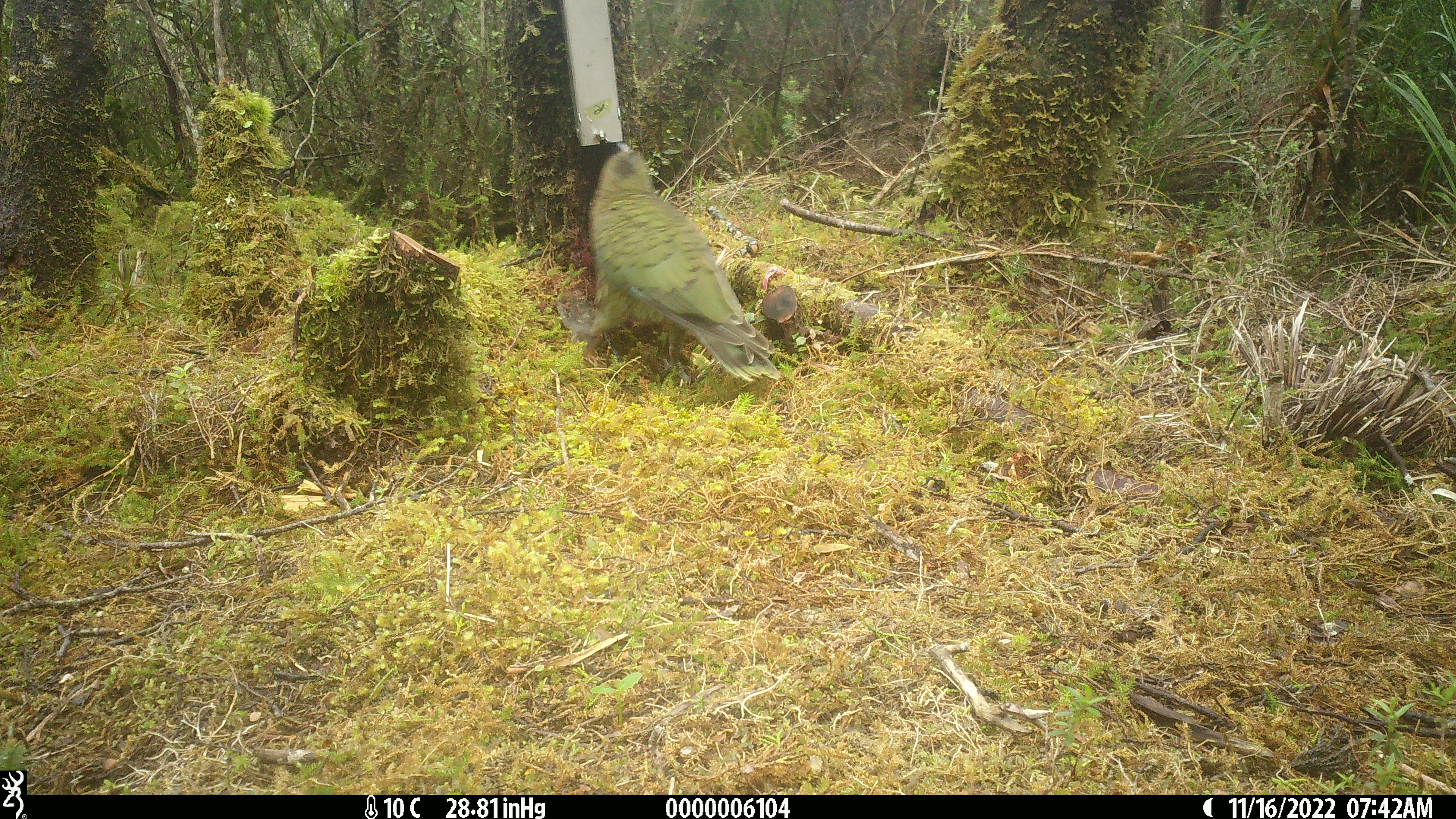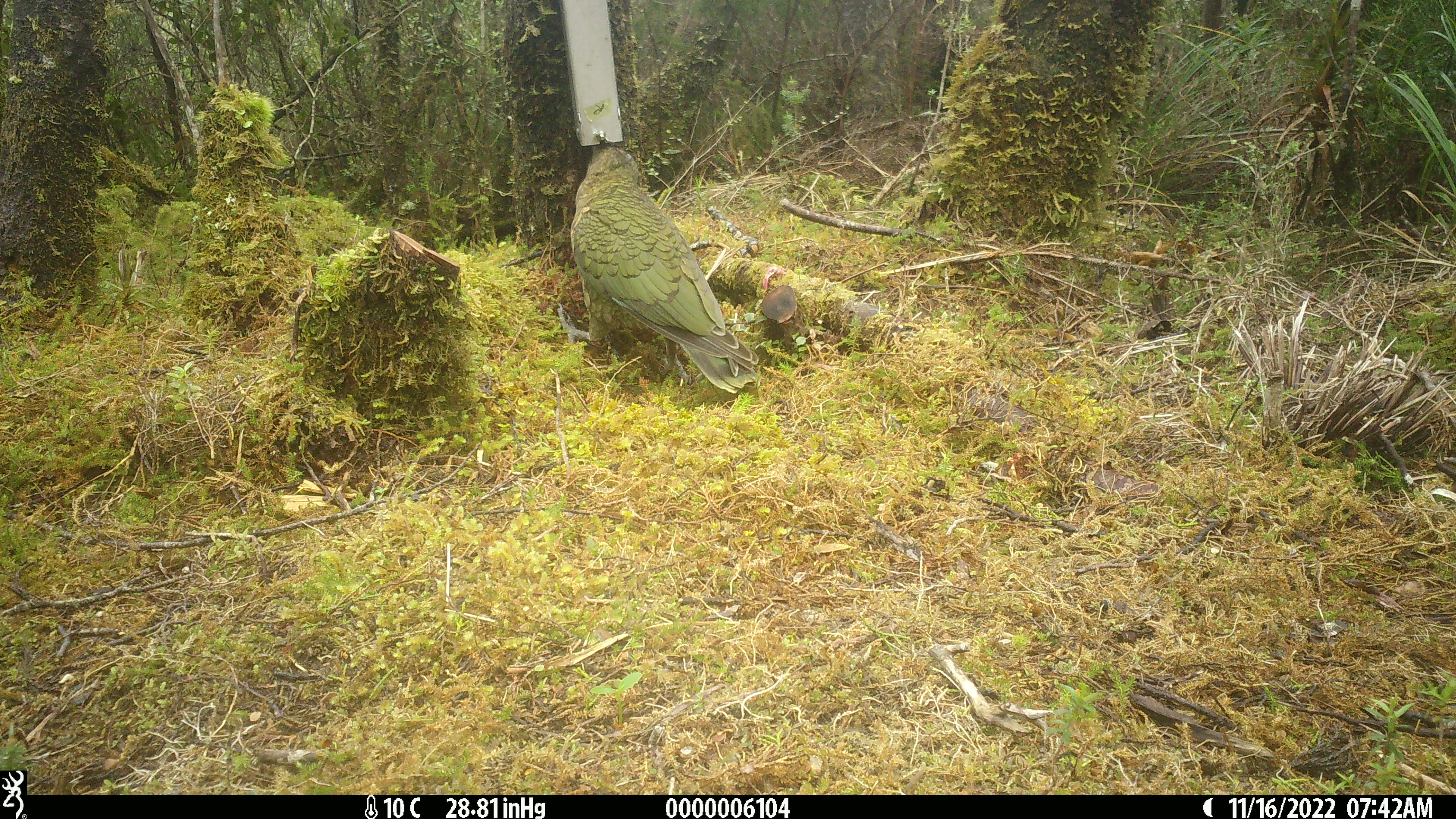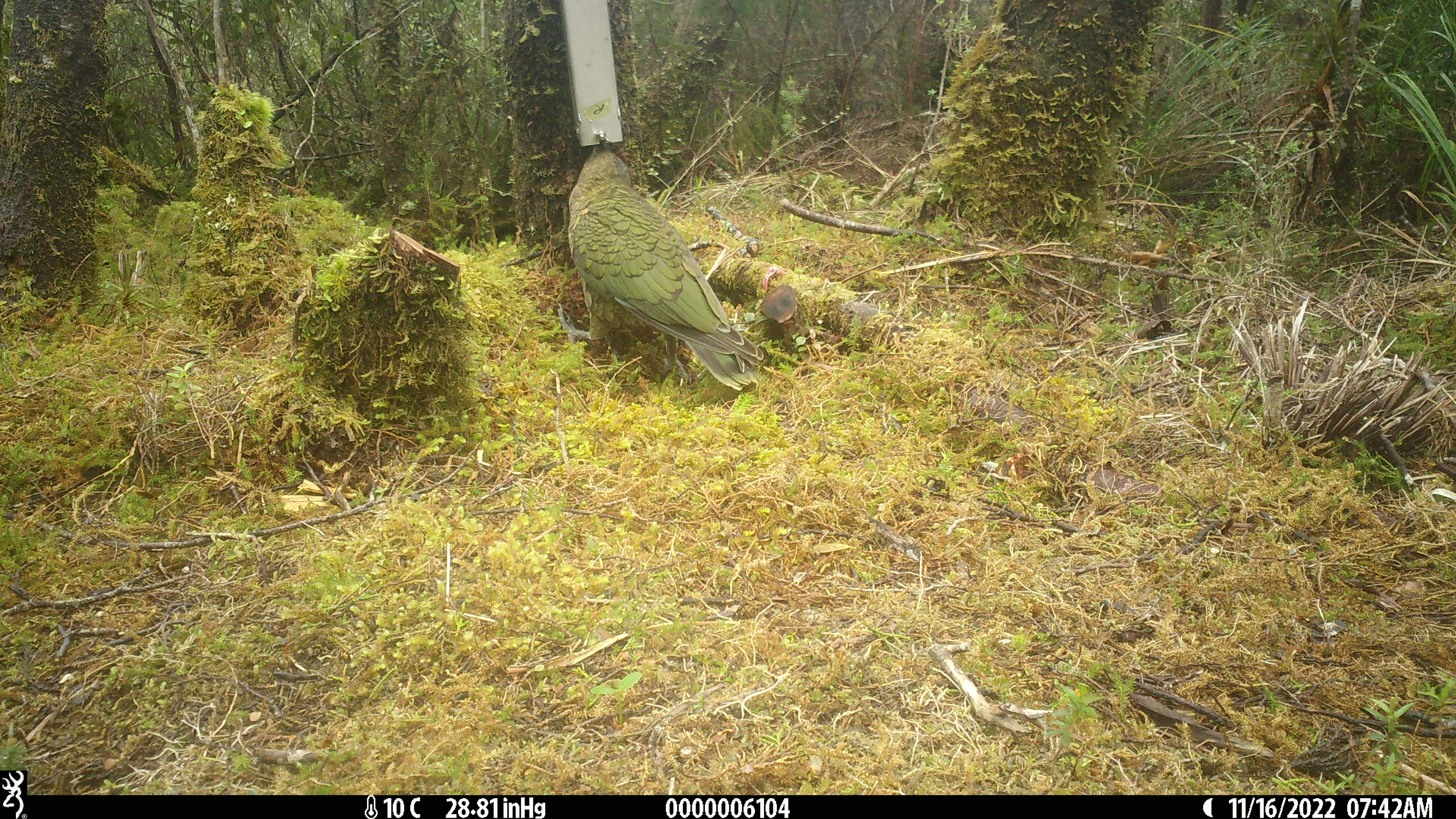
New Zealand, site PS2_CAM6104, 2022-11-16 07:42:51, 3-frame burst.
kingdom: Animalia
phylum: Chordata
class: Aves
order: Psittaciformes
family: Strigopidae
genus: Nestor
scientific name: Nestor notabilis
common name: kea